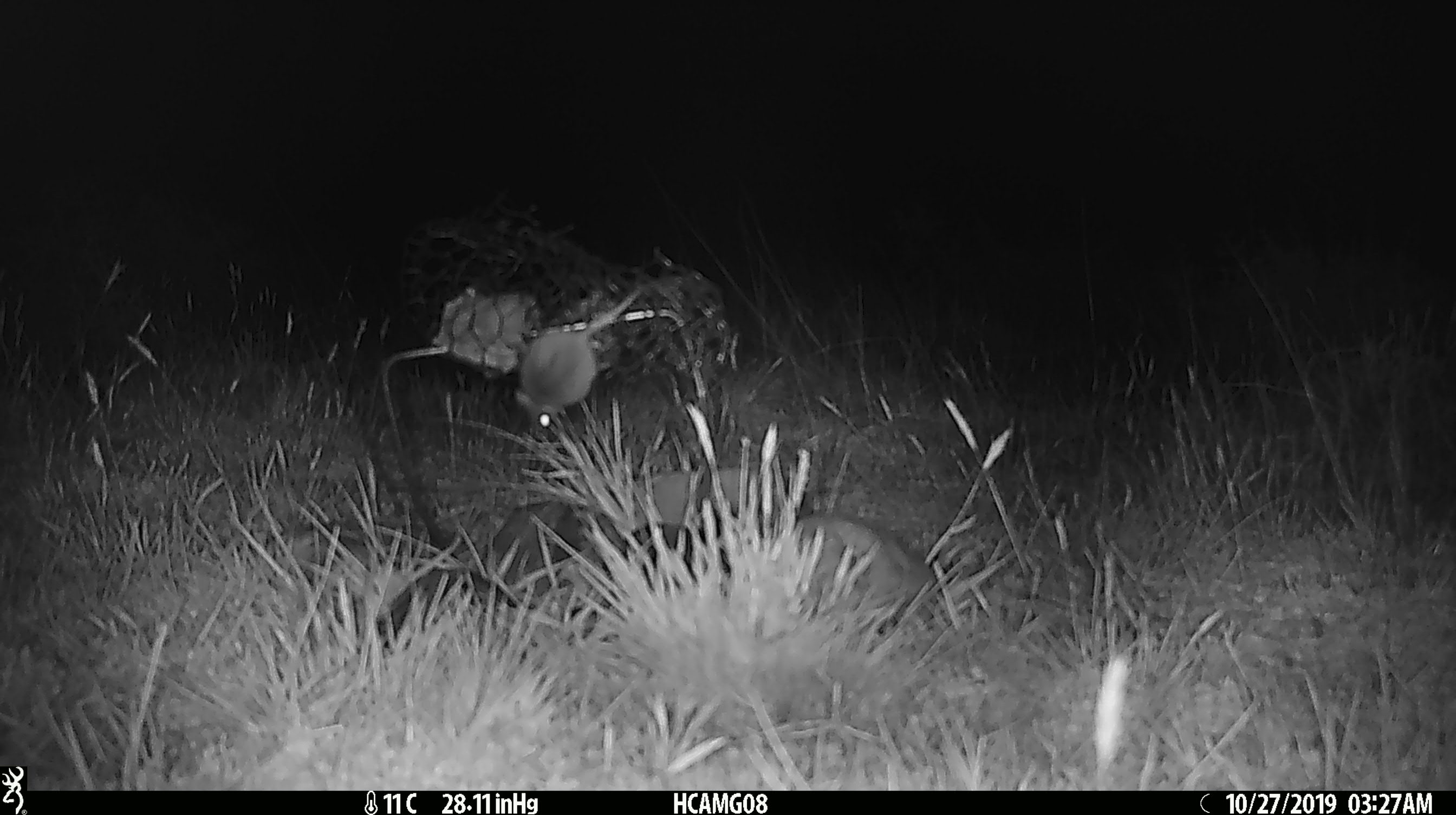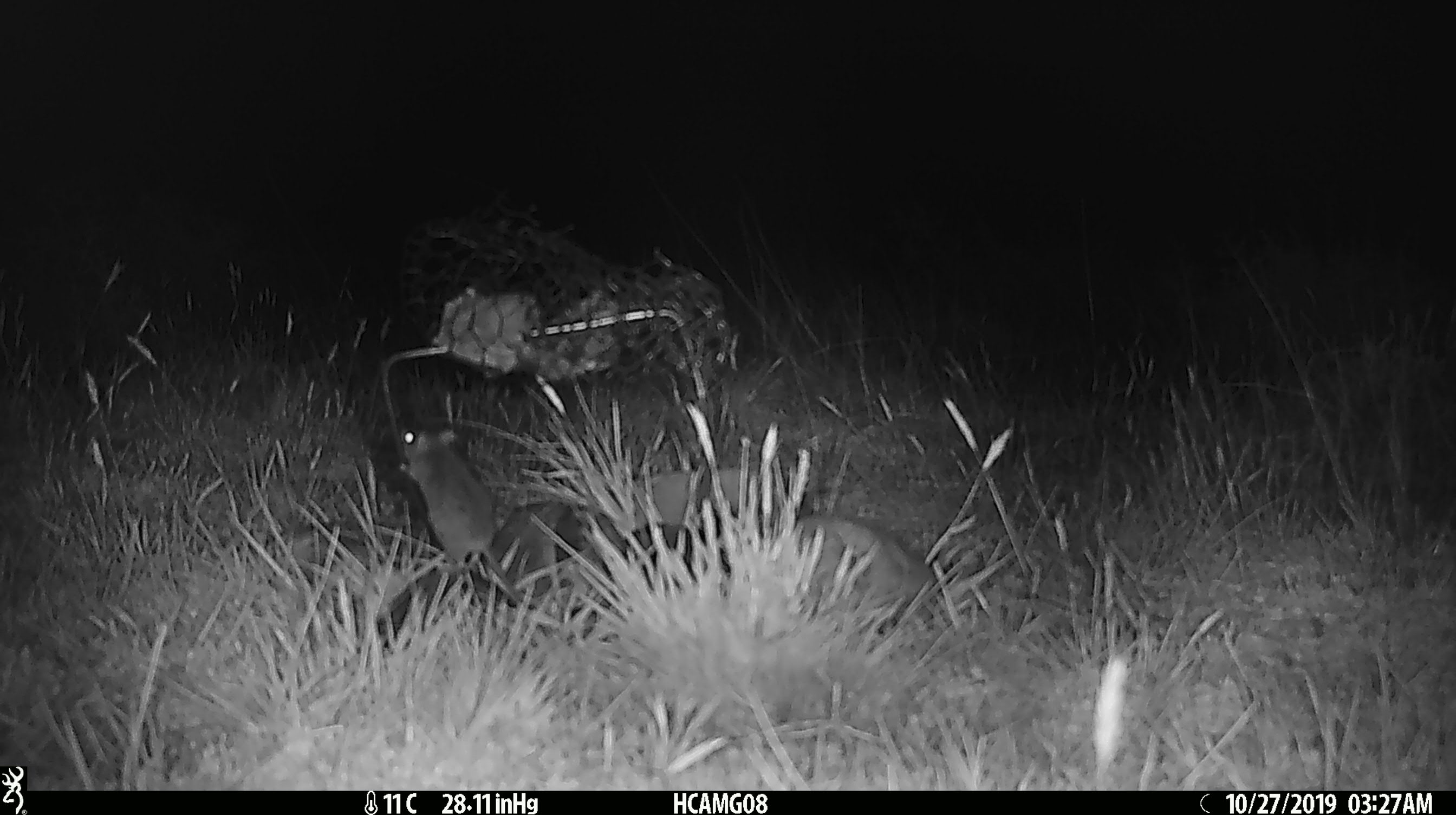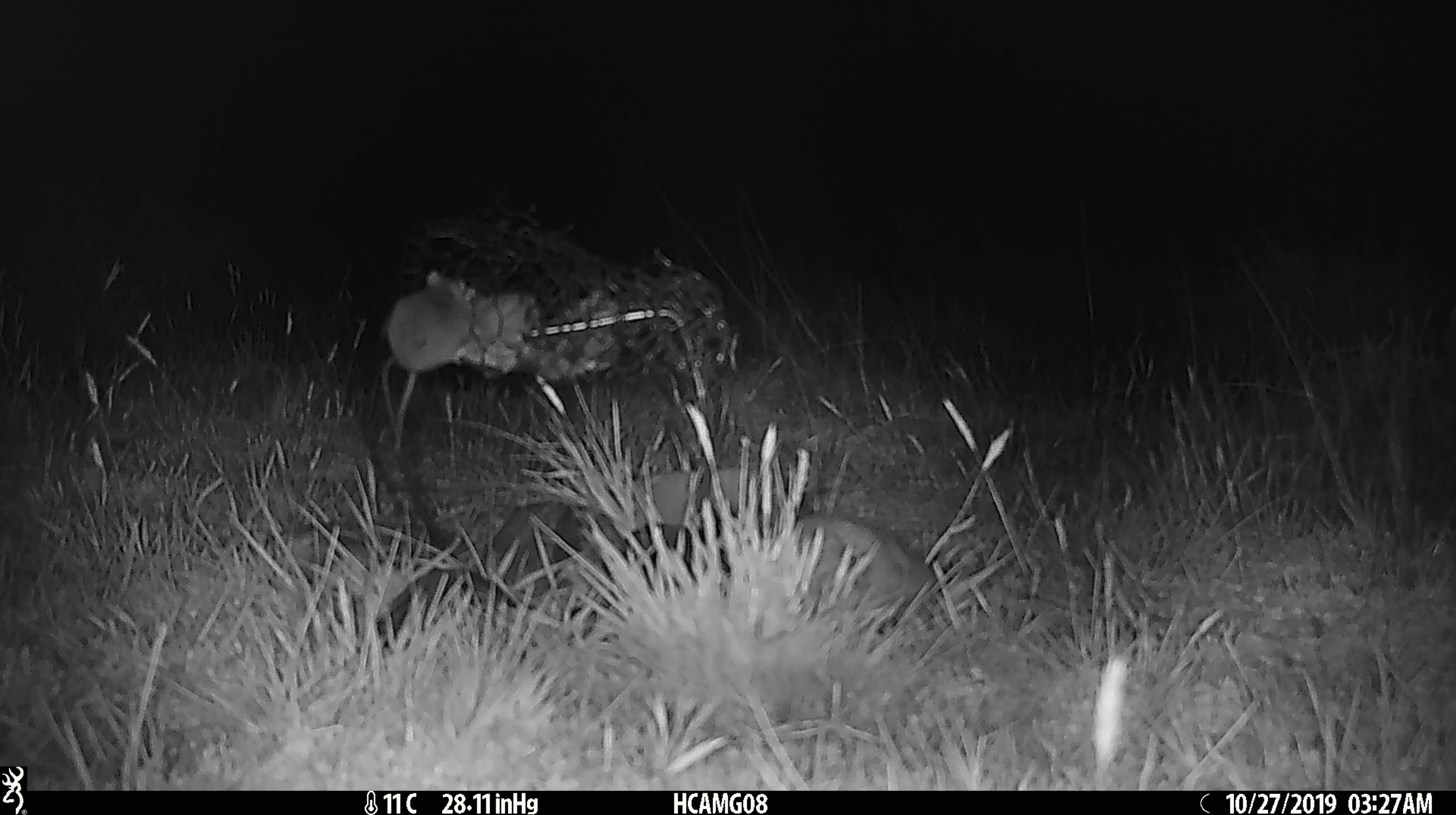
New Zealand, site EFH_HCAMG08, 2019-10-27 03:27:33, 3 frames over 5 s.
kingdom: Animalia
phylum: Chordata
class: Mammalia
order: Rodentia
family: Muridae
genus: Mus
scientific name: Mus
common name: mouse